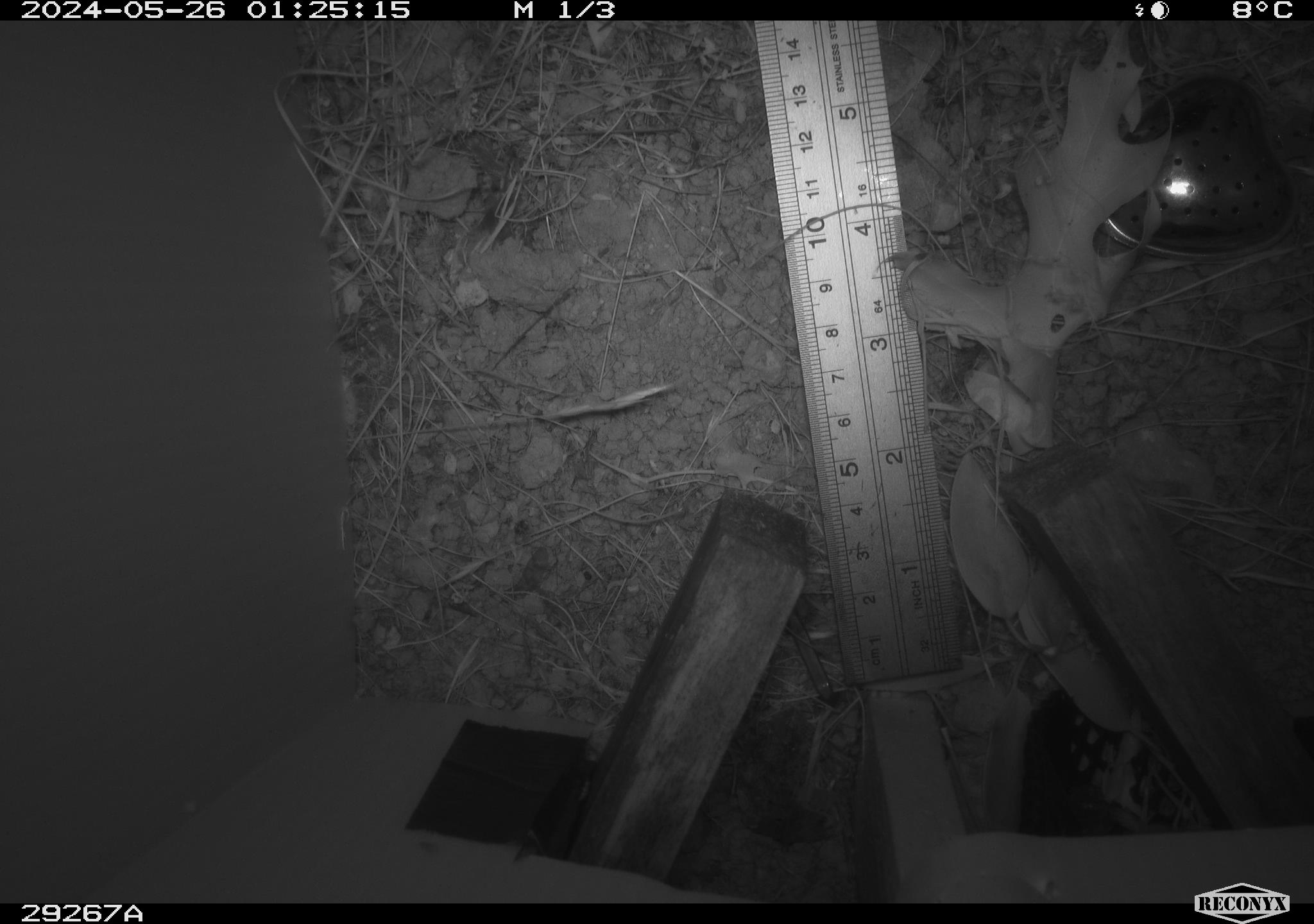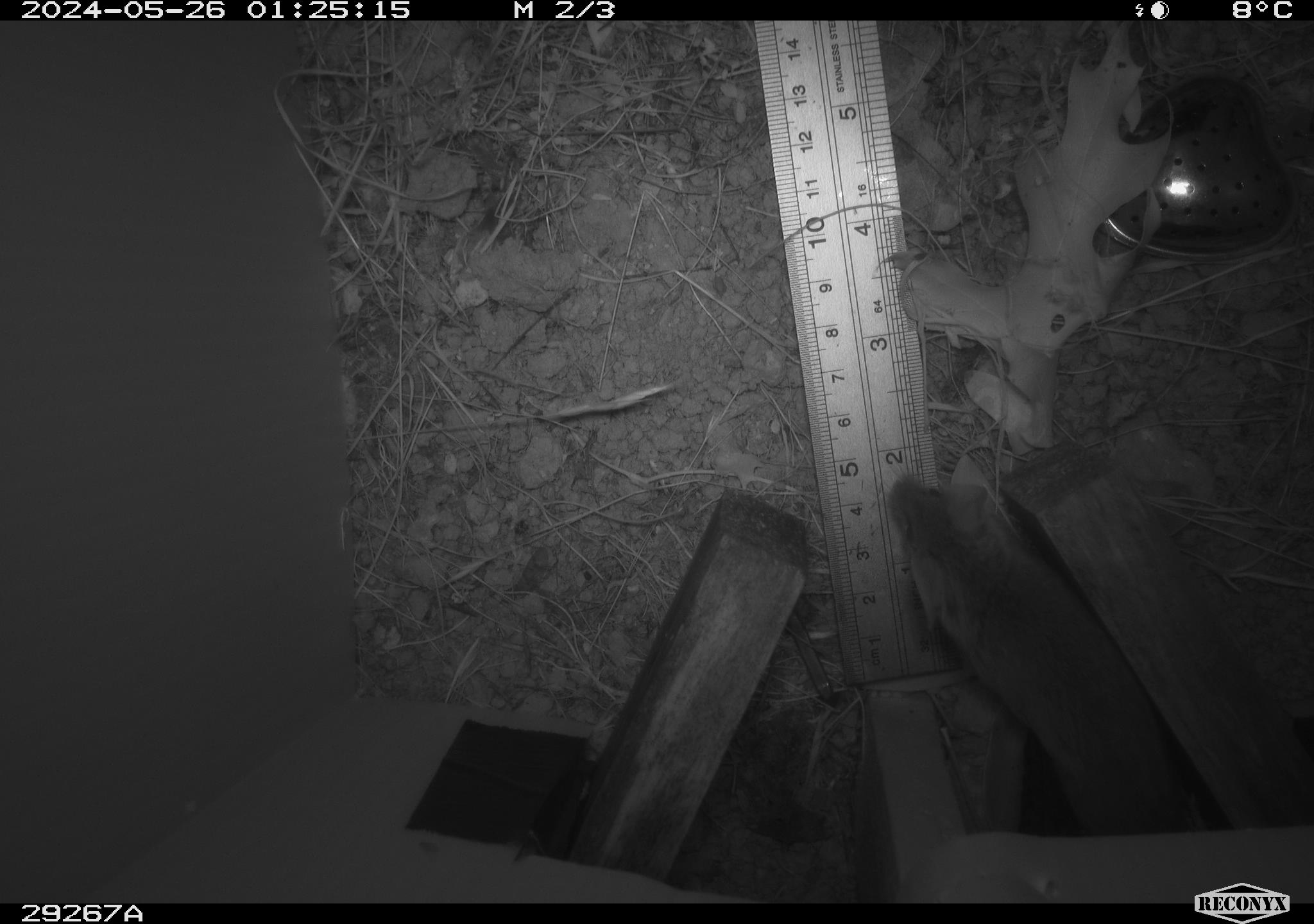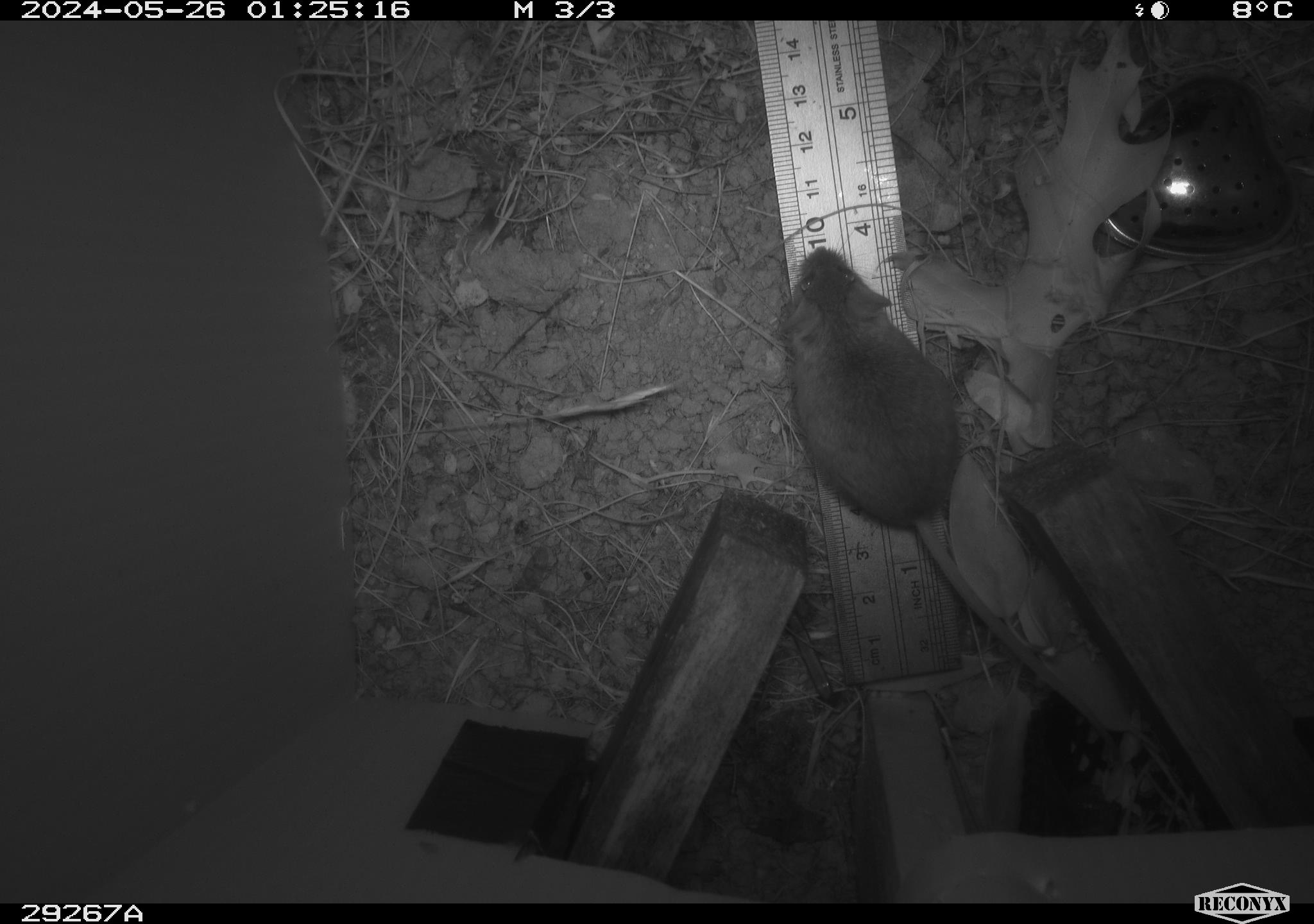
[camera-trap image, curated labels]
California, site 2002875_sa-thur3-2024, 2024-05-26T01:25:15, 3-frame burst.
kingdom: Animalia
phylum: Chordata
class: Mammalia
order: Rodentia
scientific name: Rodentia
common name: mouse species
Mouse species (Rodentia).